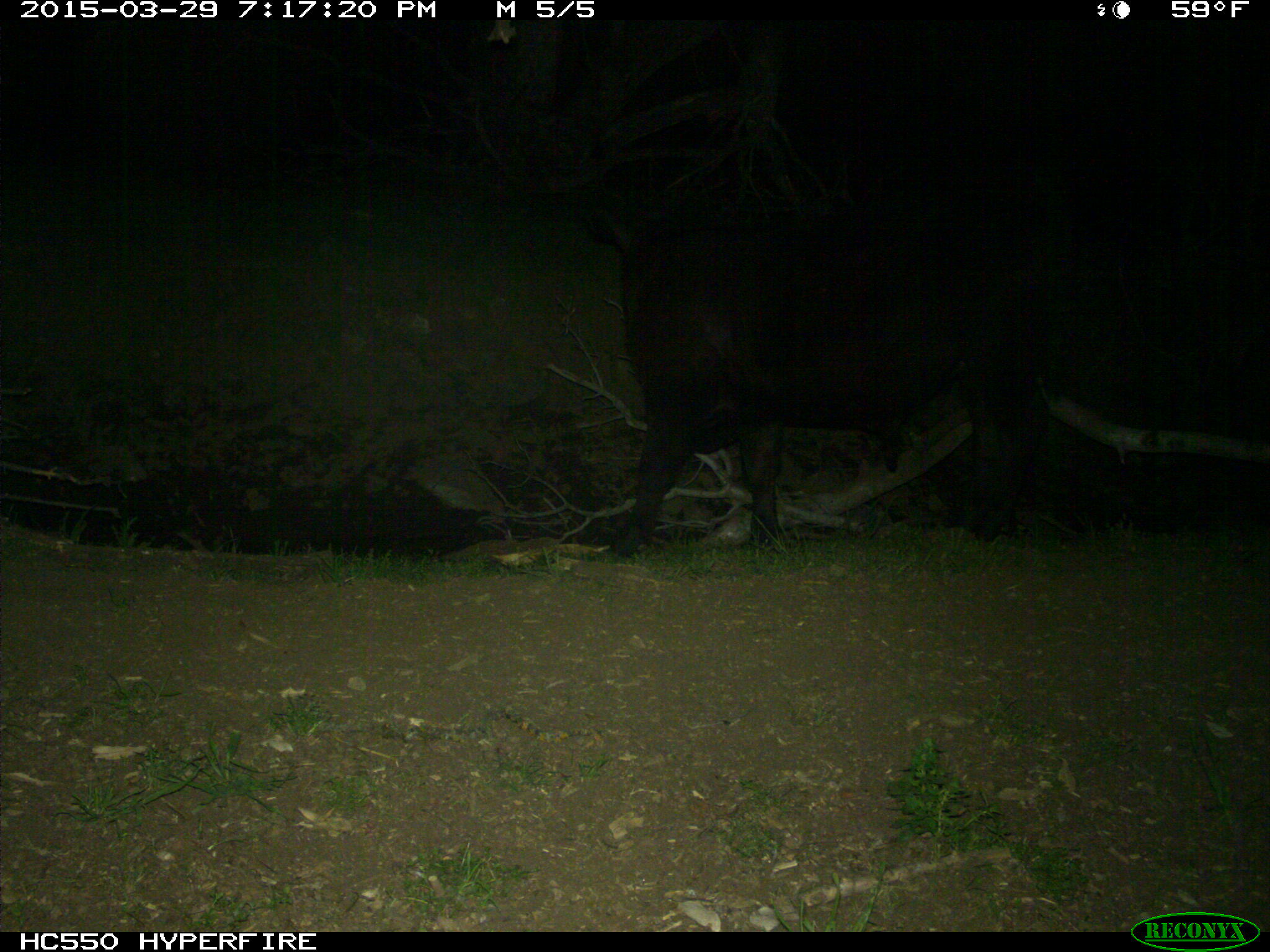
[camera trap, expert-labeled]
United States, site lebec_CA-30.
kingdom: Animalia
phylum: Chordata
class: Mammalia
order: Artiodactyla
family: Bovidae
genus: Bos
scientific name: Bos taurus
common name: domestic cow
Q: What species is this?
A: Bos taurus (domestic cow).